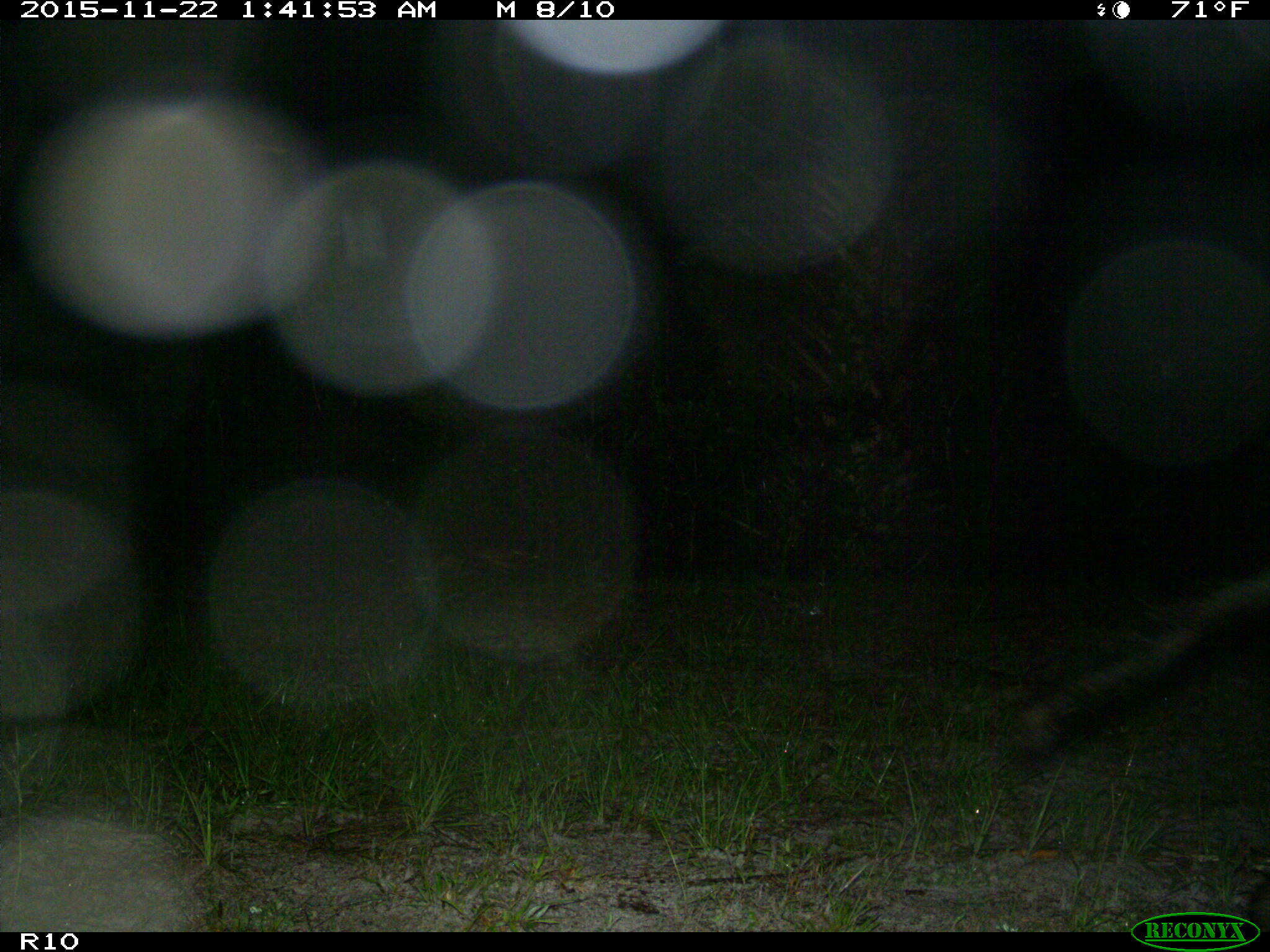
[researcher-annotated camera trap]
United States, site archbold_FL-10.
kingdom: Animalia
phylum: Chordata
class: Mammalia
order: Artiodactyla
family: Suidae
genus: Sus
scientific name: Sus scrofa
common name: wild boar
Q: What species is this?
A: Sus scrofa (wild boar).